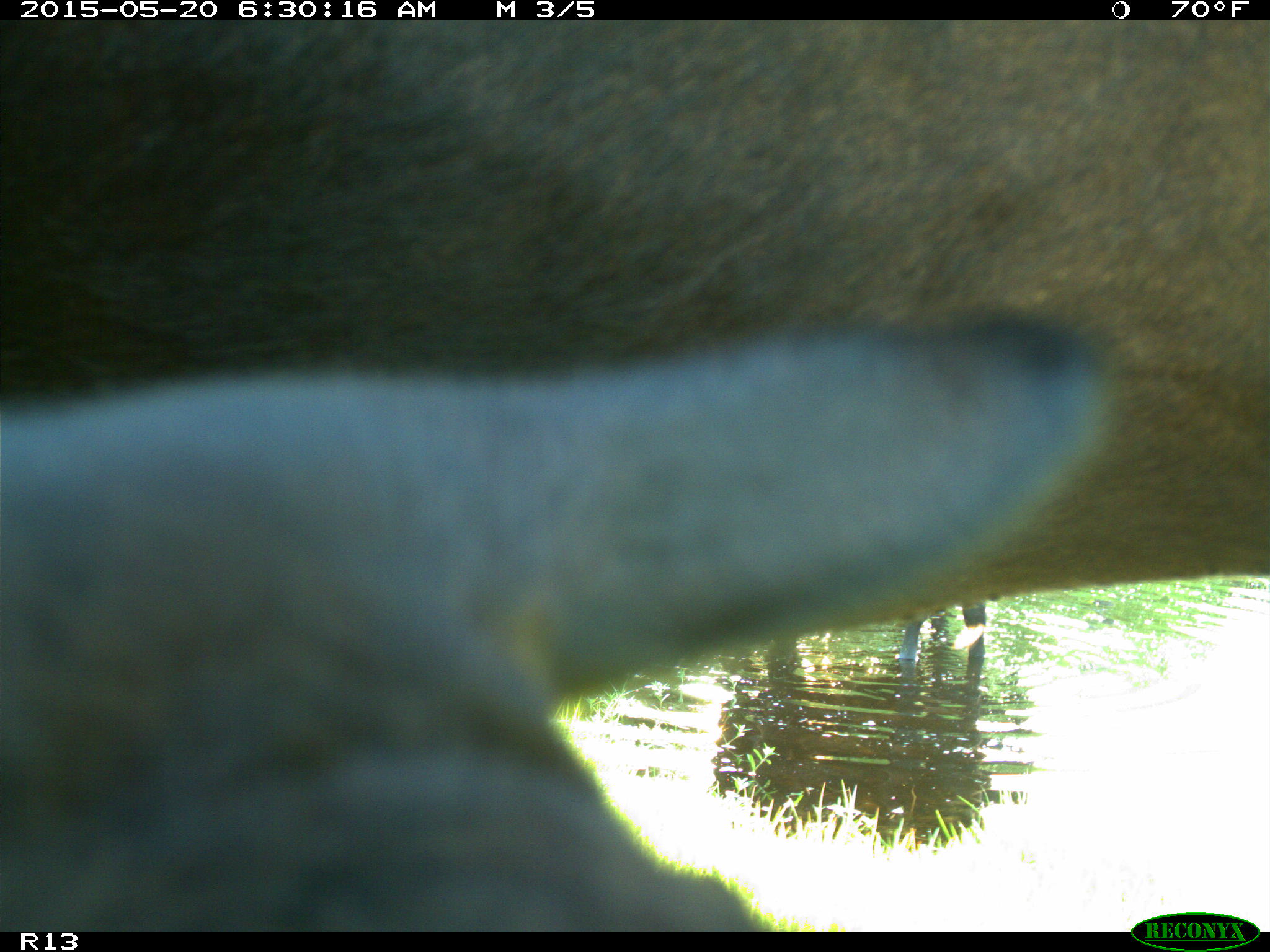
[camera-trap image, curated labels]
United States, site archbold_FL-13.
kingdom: Animalia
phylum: Chordata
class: Mammalia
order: Artiodactyla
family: Bovidae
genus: Bos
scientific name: Bos taurus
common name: domestic cow